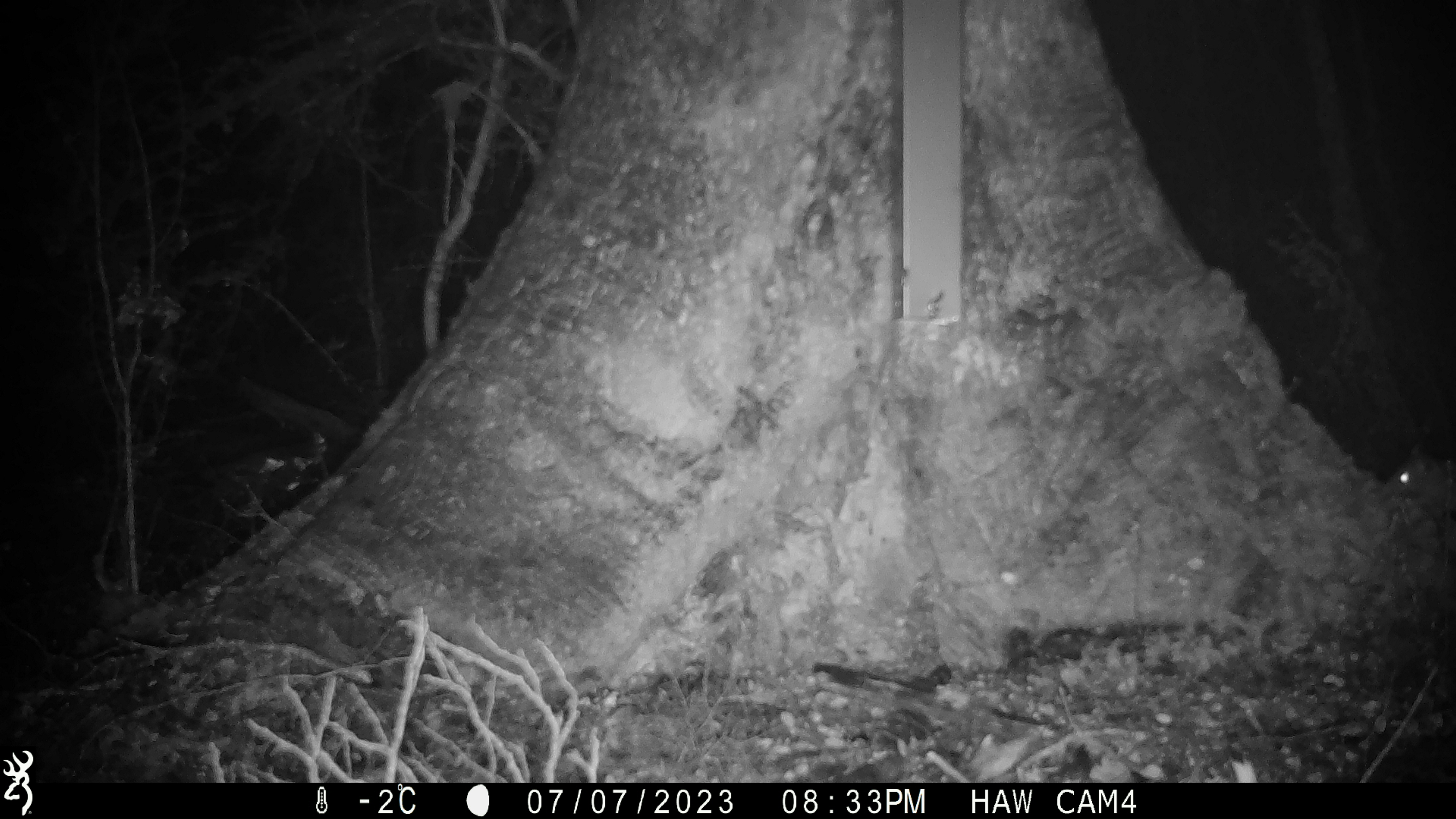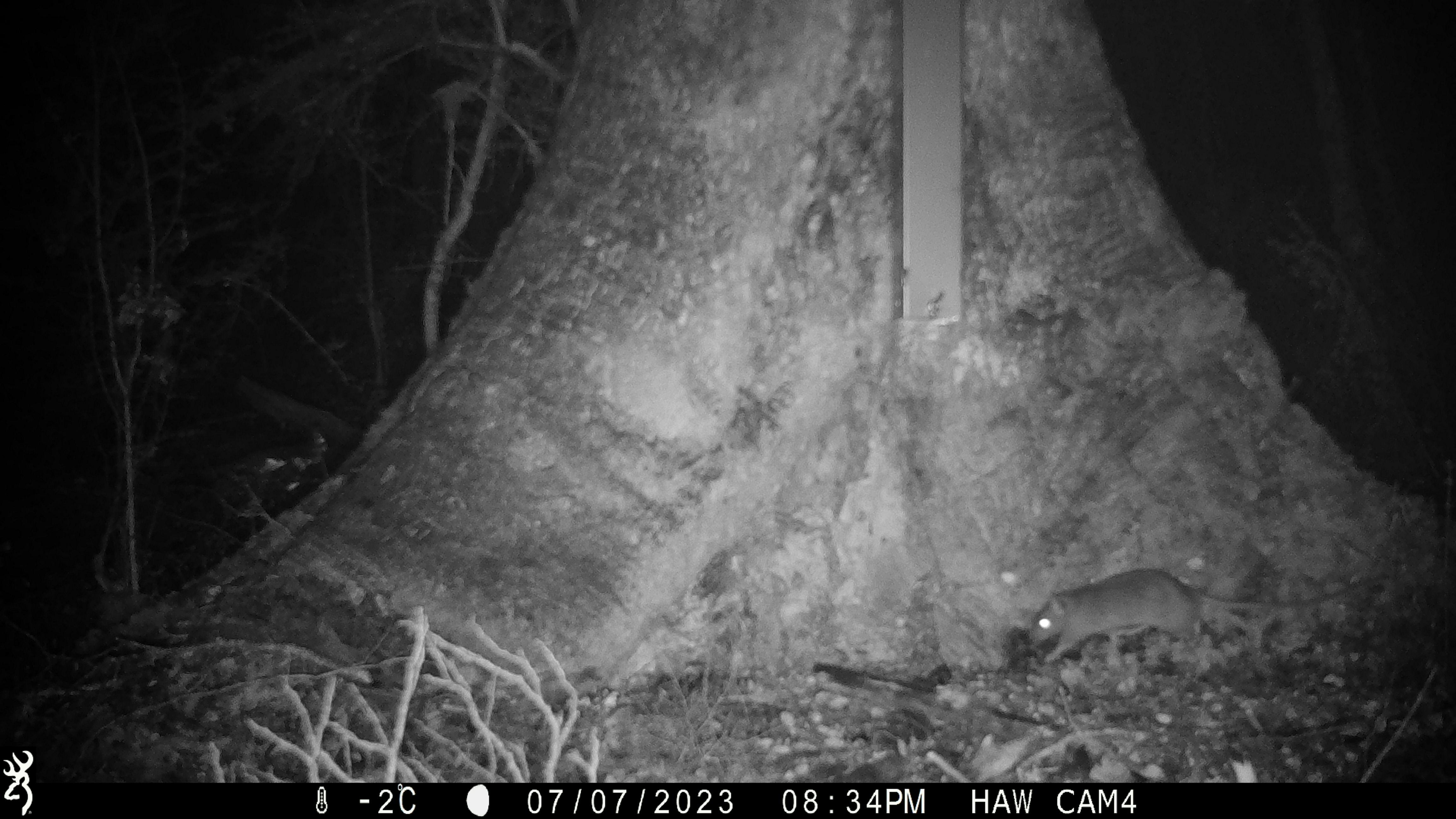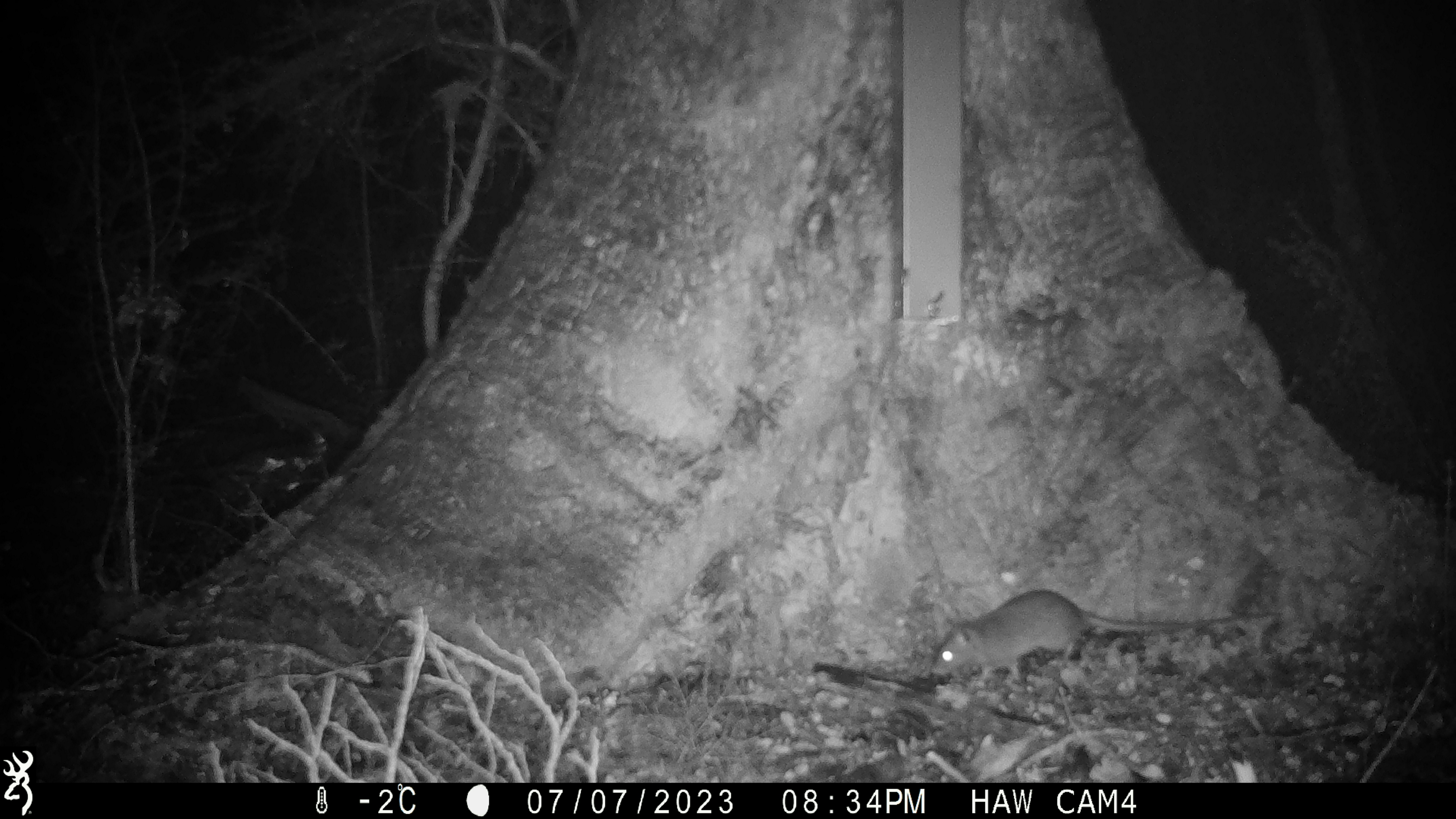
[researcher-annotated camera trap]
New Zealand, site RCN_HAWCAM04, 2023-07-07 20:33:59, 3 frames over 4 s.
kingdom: Animalia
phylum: Chordata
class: Mammalia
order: Rodentia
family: Muridae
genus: Rattus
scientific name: Rattus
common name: rat